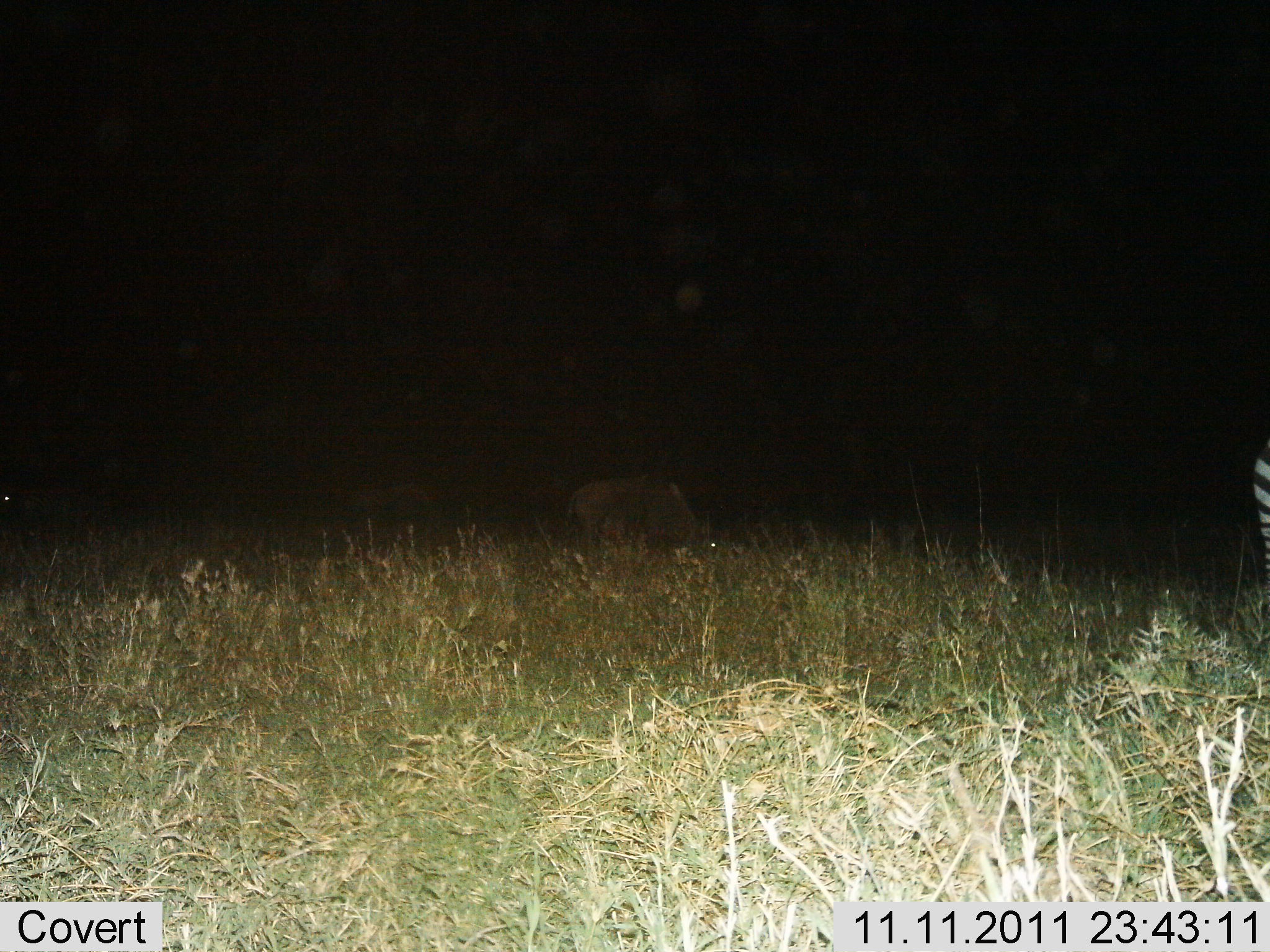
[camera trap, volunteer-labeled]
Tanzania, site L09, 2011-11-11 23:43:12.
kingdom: Animalia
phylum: Chordata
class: Mammalia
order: Artiodactyla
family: Bovidae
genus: Connochaetes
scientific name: Connochaetes taurinus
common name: blue wildebeest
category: wildebeest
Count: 1.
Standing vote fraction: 45%.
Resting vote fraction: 0%.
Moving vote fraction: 0%.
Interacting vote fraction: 0%.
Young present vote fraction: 0%.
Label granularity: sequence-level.